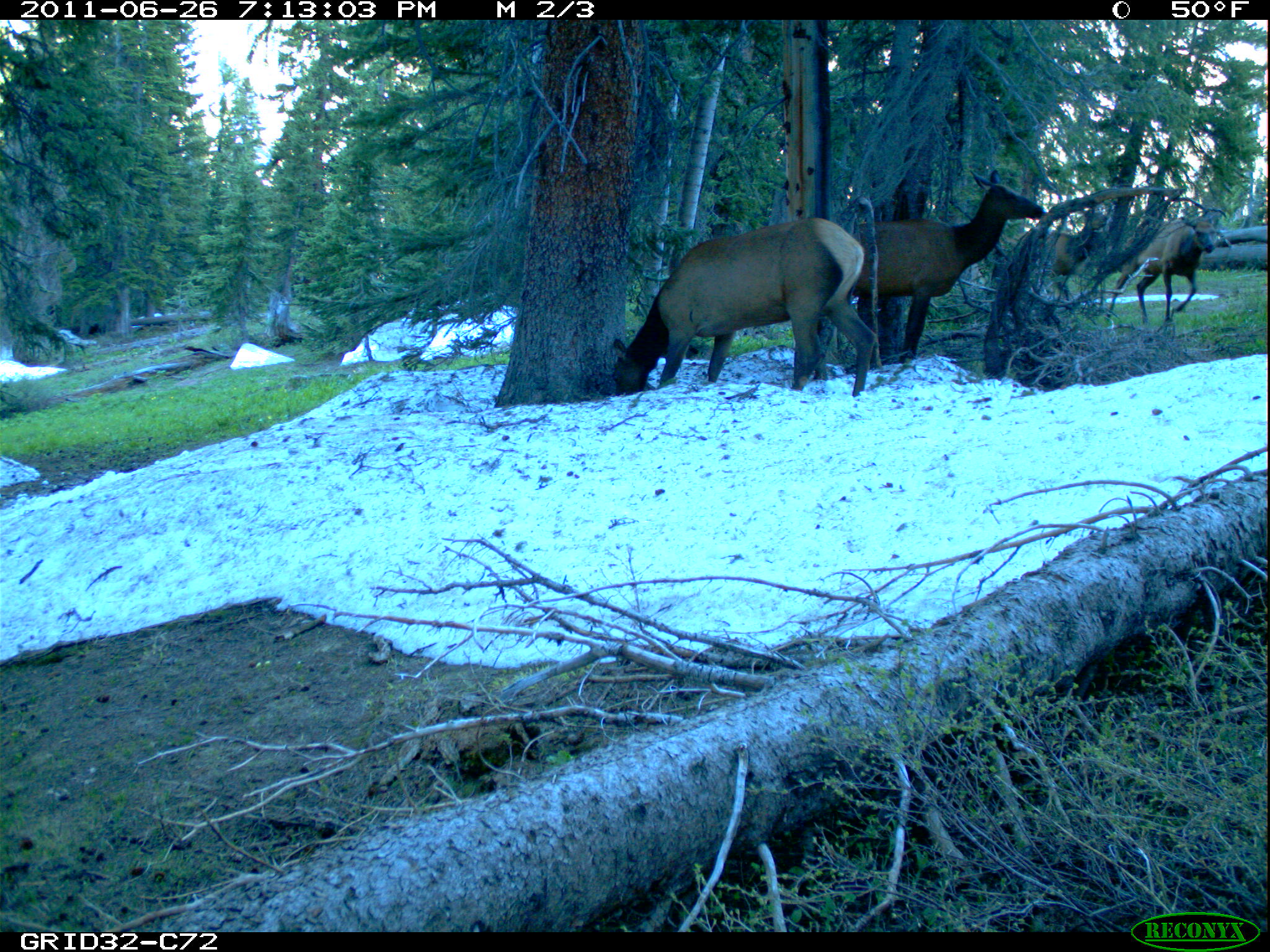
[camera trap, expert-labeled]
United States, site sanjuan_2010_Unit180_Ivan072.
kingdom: Animalia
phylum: Chordata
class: Mammalia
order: Artiodactyla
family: Cervidae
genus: Cervus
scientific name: Cervus elaphus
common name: red deer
Cervus elaphus (red deer).